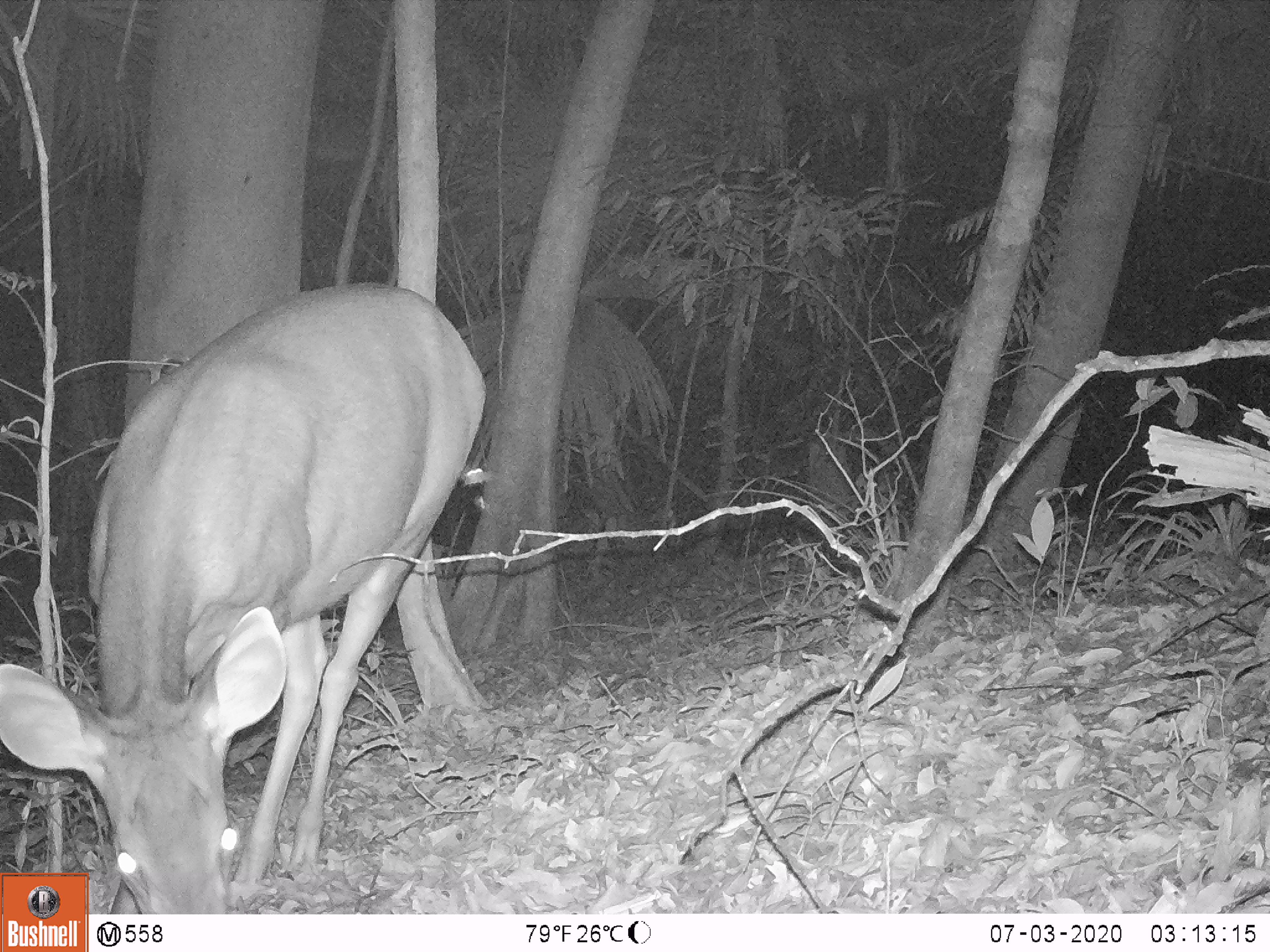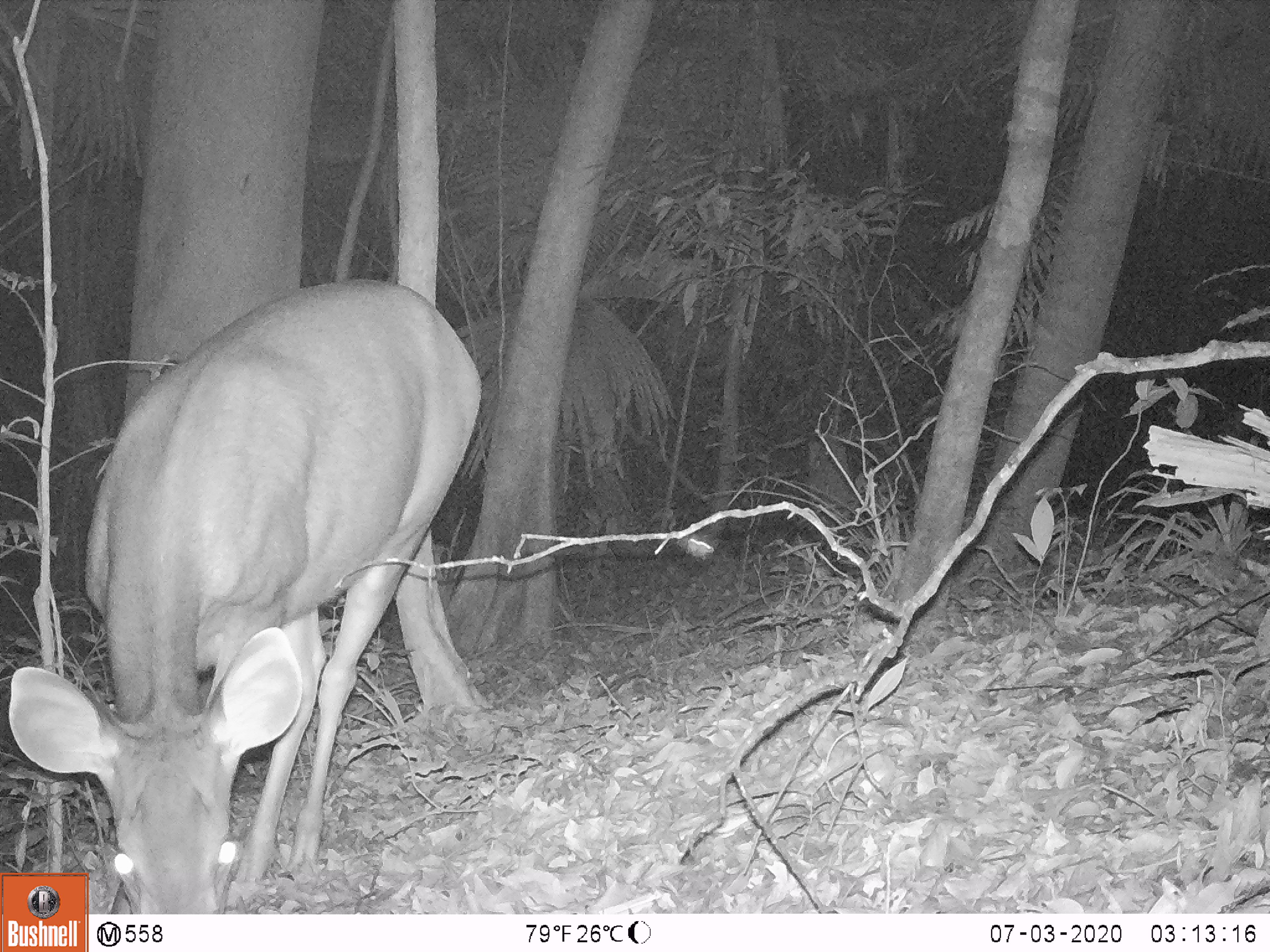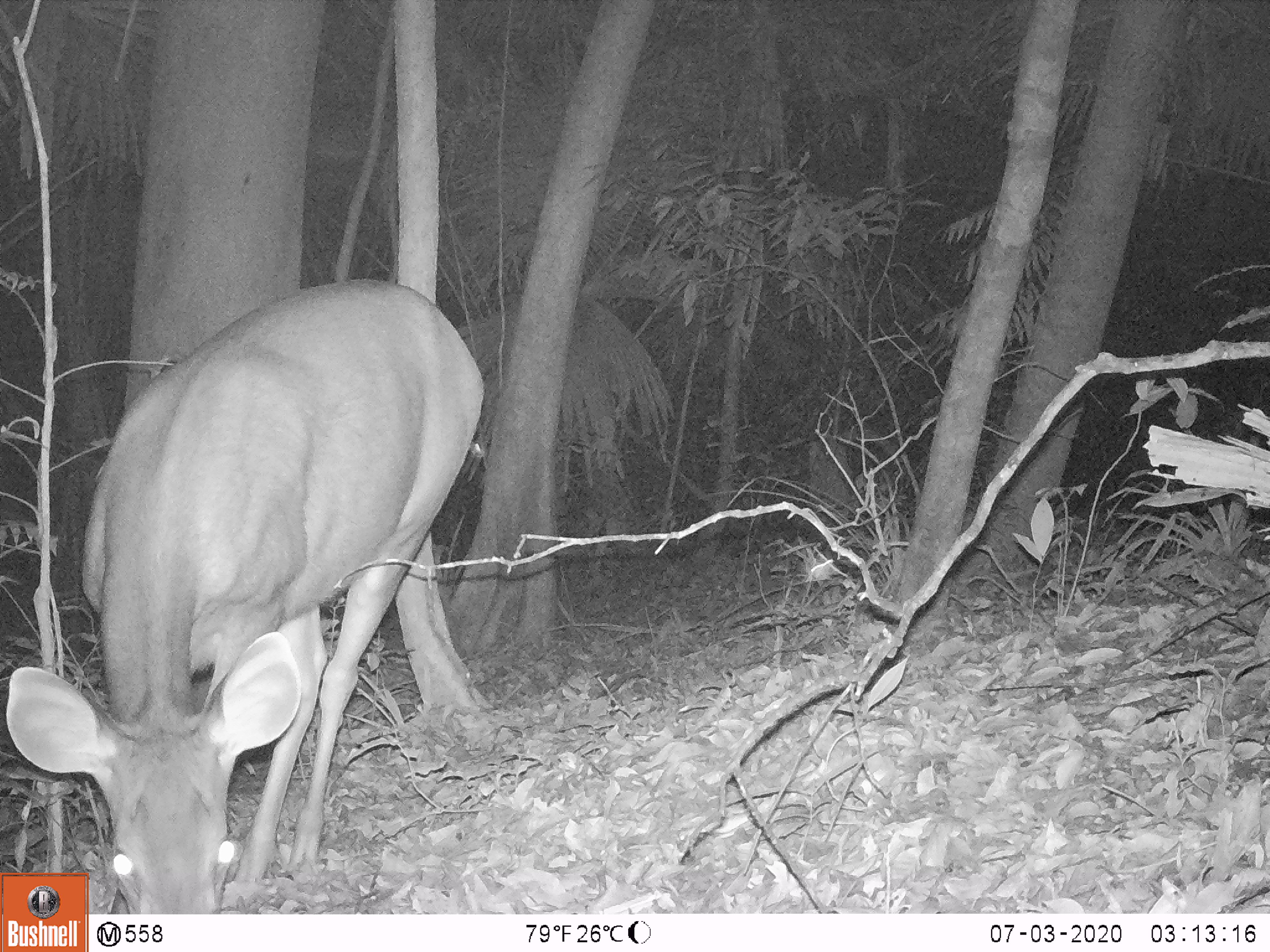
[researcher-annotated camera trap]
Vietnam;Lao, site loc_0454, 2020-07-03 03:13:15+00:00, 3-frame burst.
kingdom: Animalia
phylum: Chordata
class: Mammalia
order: Artiodactyla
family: Cervidae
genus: Rusa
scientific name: Rusa unicolor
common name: sambar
Sambar (Rusa unicolor). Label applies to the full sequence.